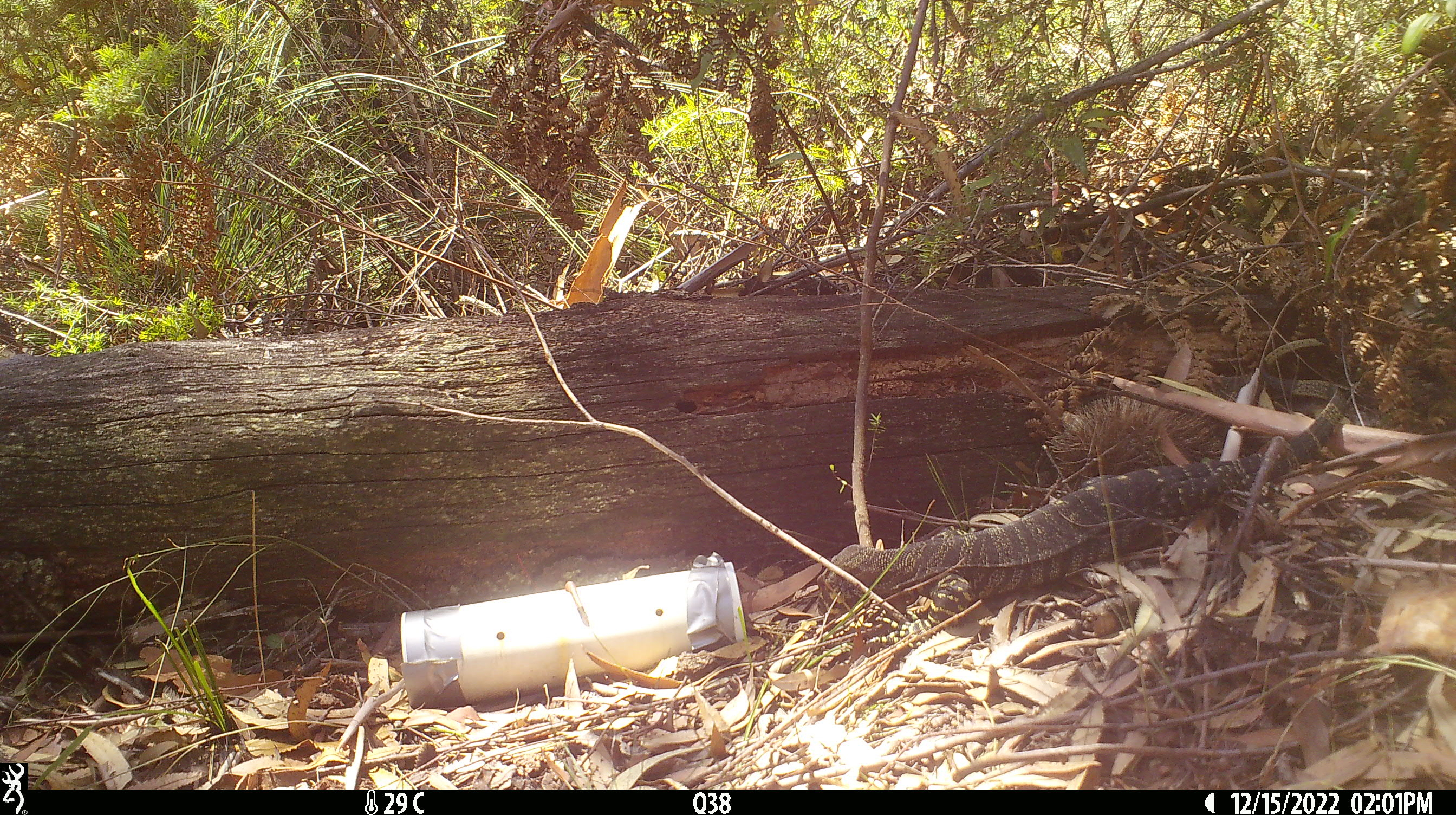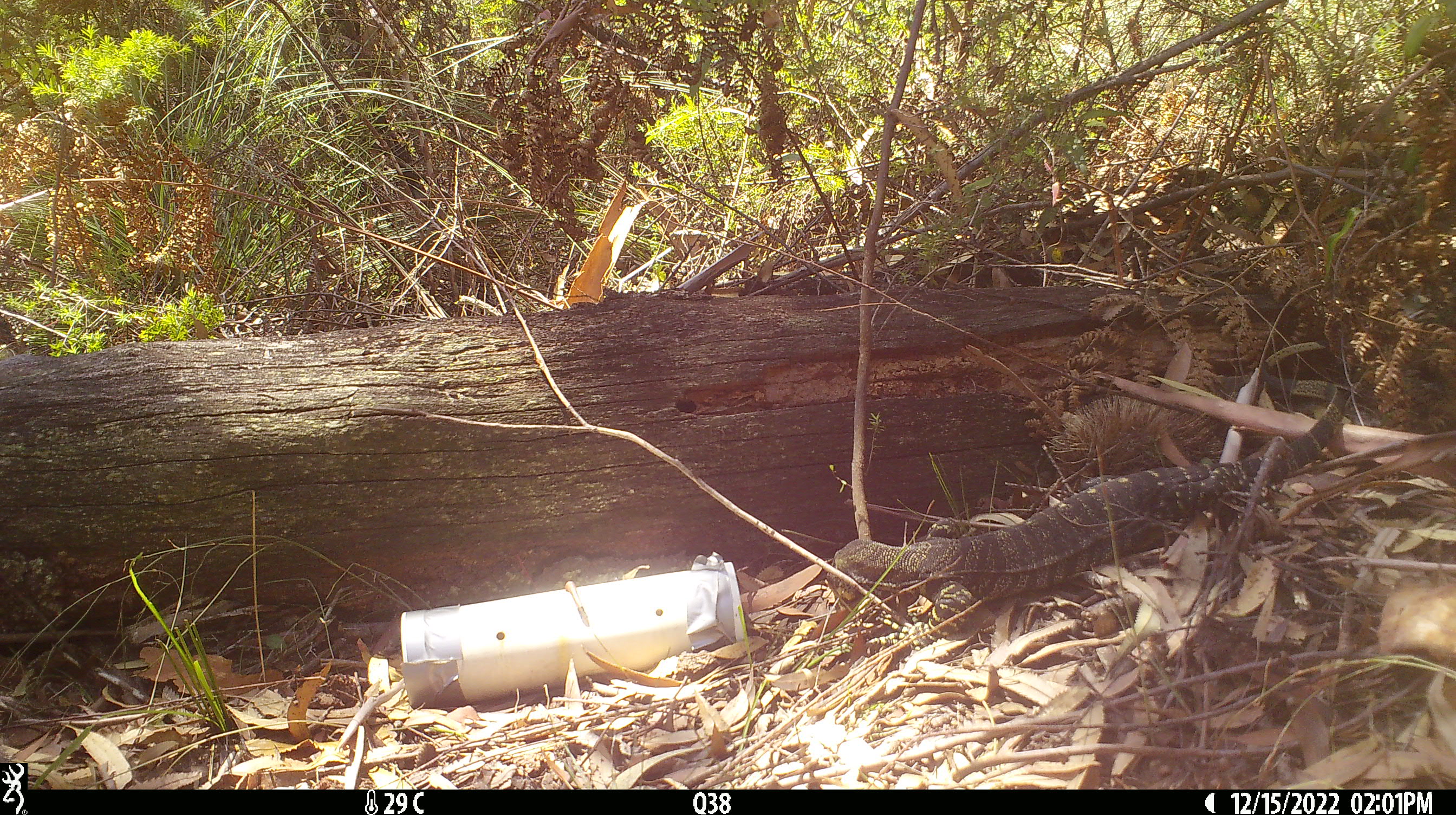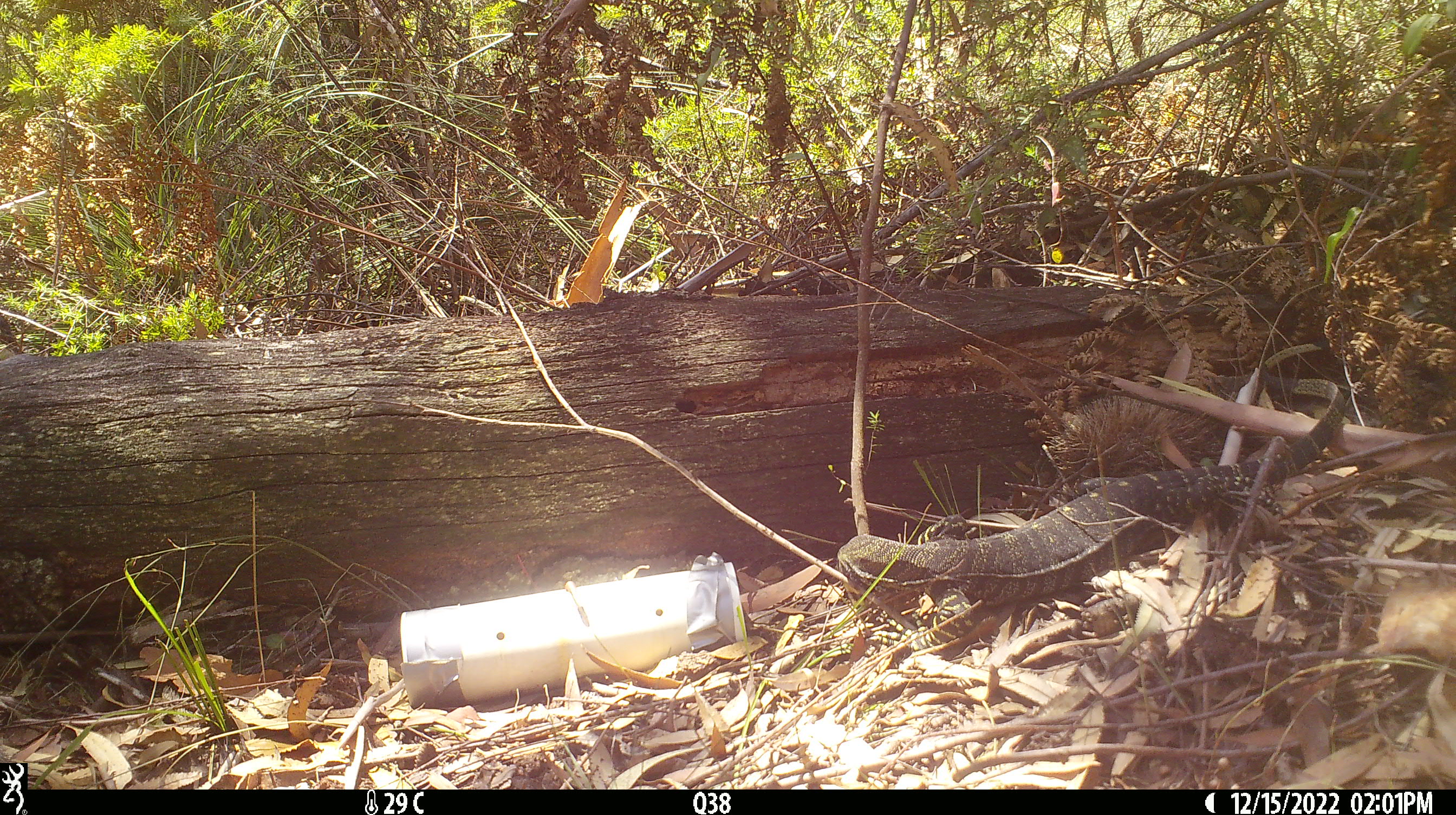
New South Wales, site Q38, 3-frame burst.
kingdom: Animalia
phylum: Chordata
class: Reptilia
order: Squamata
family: Varanidae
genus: Varanus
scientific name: Varanus varius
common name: lace monitor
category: goanna